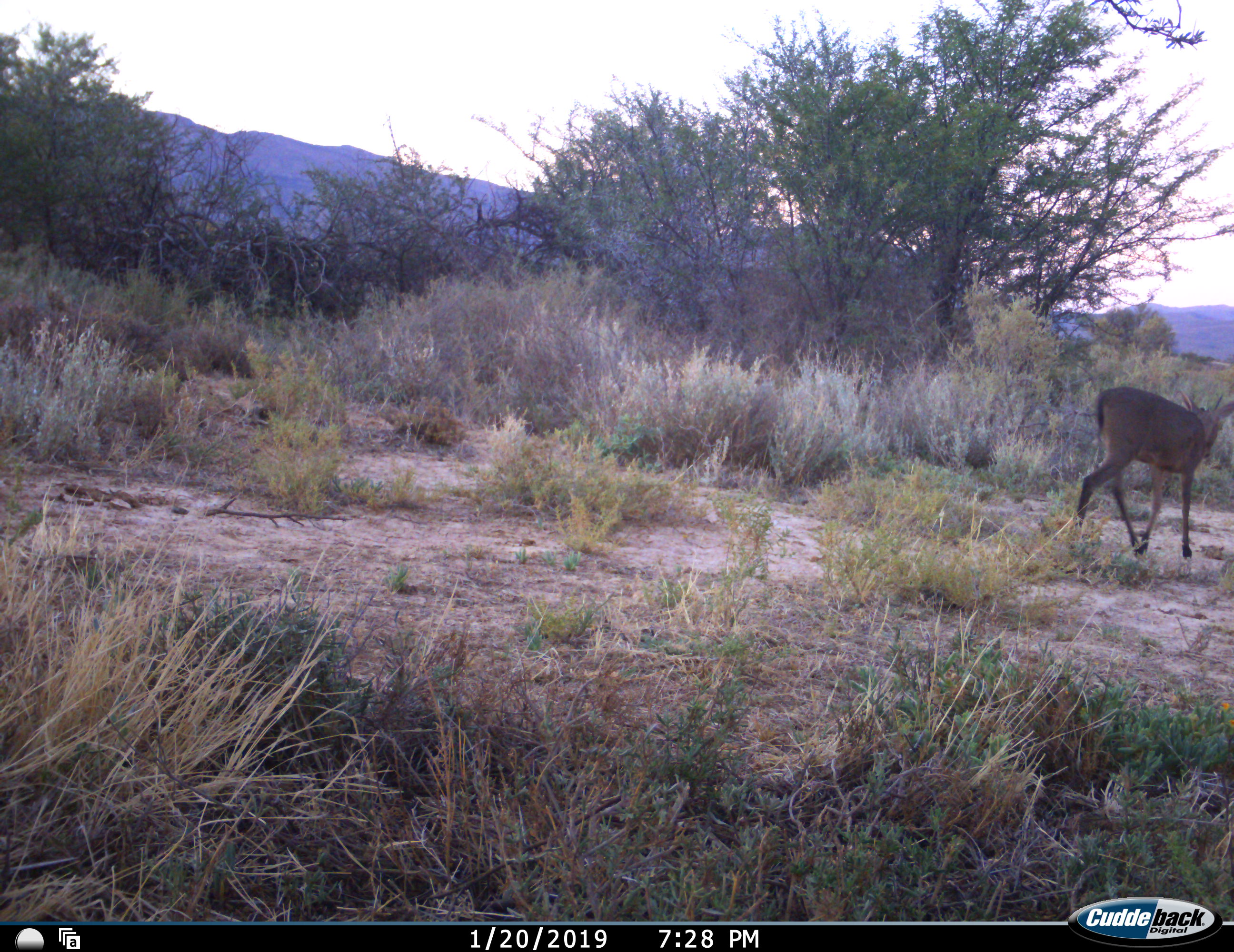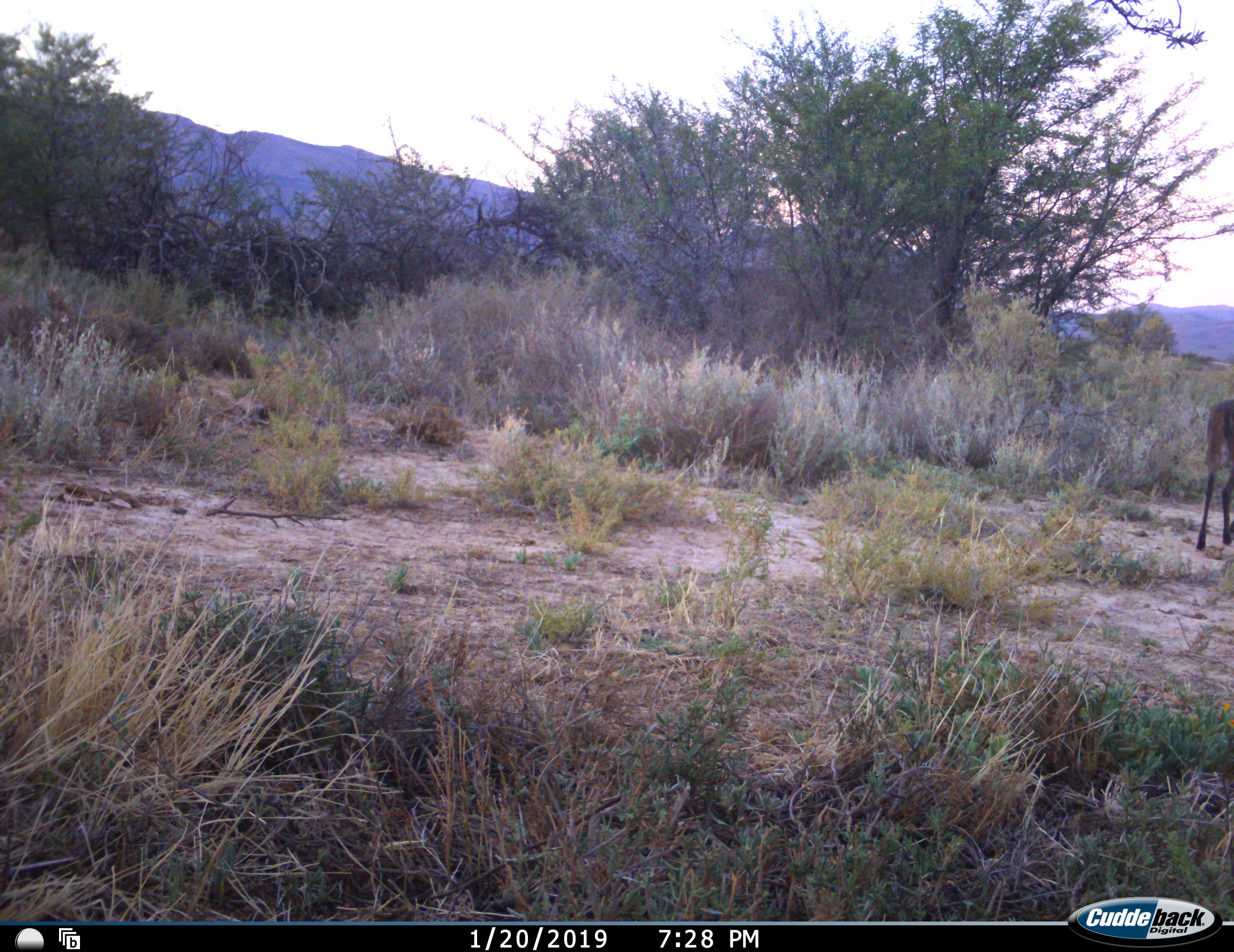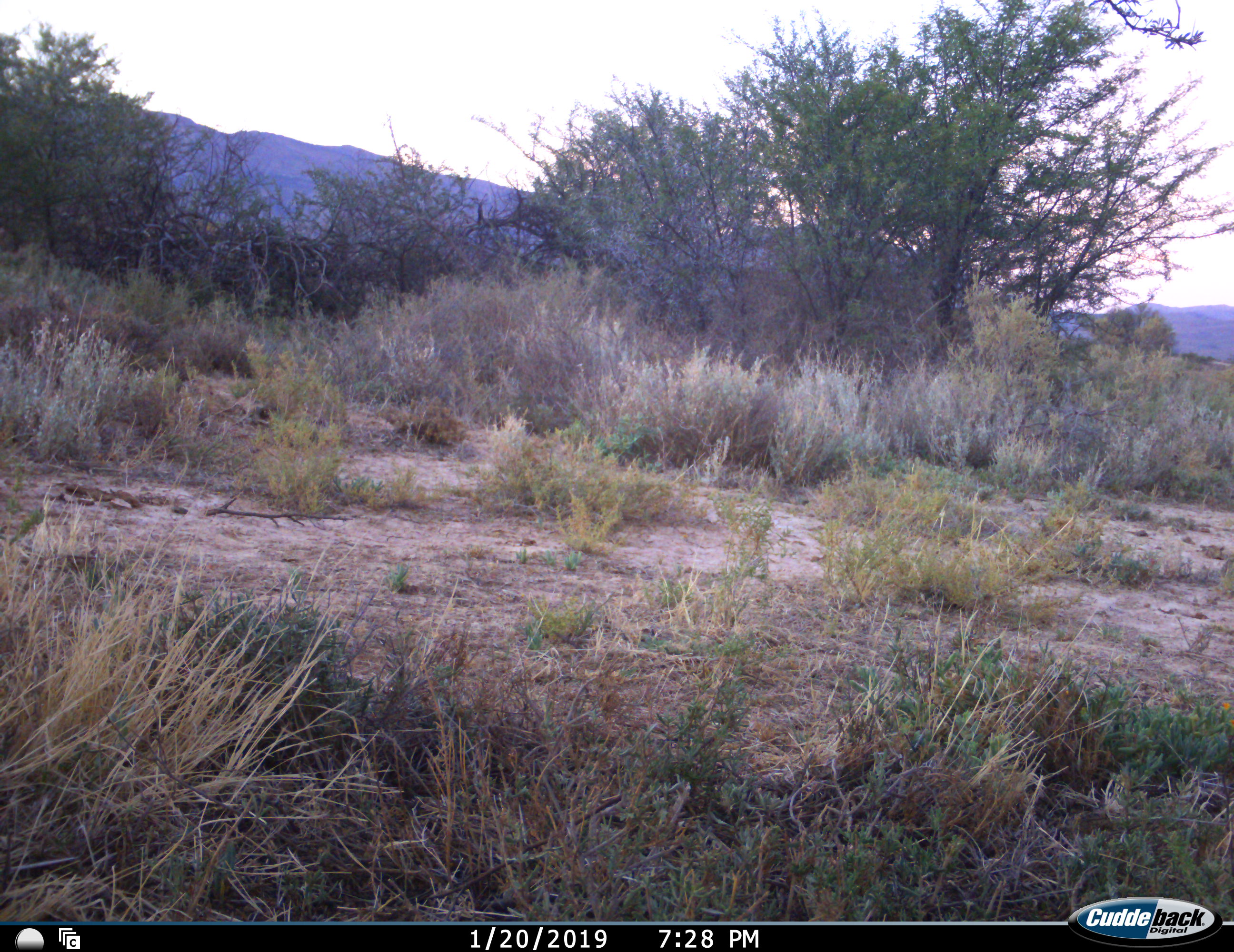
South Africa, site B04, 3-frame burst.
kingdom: Animalia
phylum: Chordata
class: Mammalia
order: Artiodactyla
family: Bovidae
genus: Sylvicapra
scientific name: Sylvicapra grimmia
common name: common grey duiker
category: duikercommongrey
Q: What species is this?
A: Duikercommongrey (common grey duiker) (Sylvicapra grimmia).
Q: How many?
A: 1.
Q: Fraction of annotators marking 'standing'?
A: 0%.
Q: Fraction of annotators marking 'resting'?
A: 0%.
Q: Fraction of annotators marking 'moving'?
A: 100%.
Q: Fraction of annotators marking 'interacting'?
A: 0%.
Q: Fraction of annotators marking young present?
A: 0%.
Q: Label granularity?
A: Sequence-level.